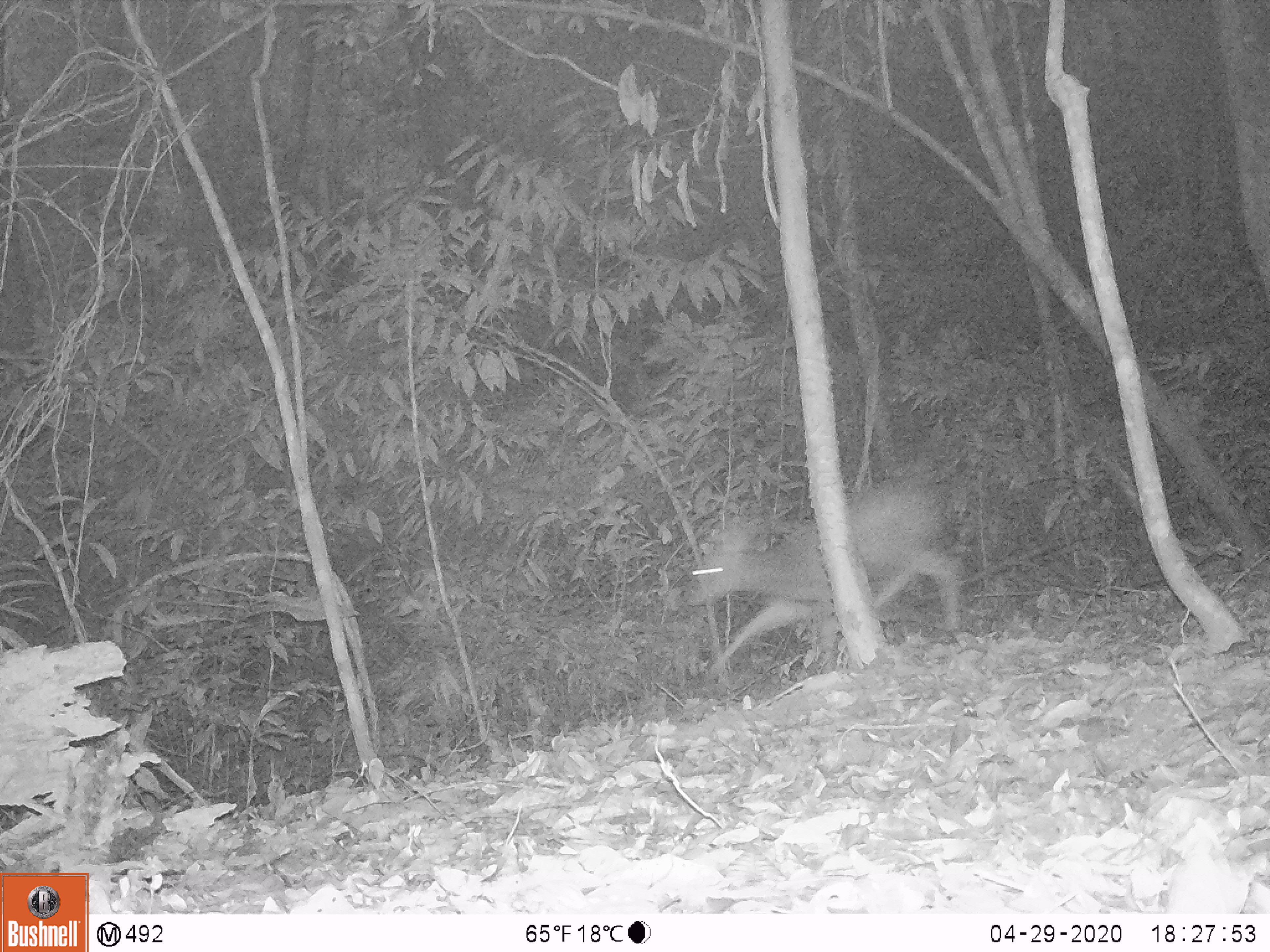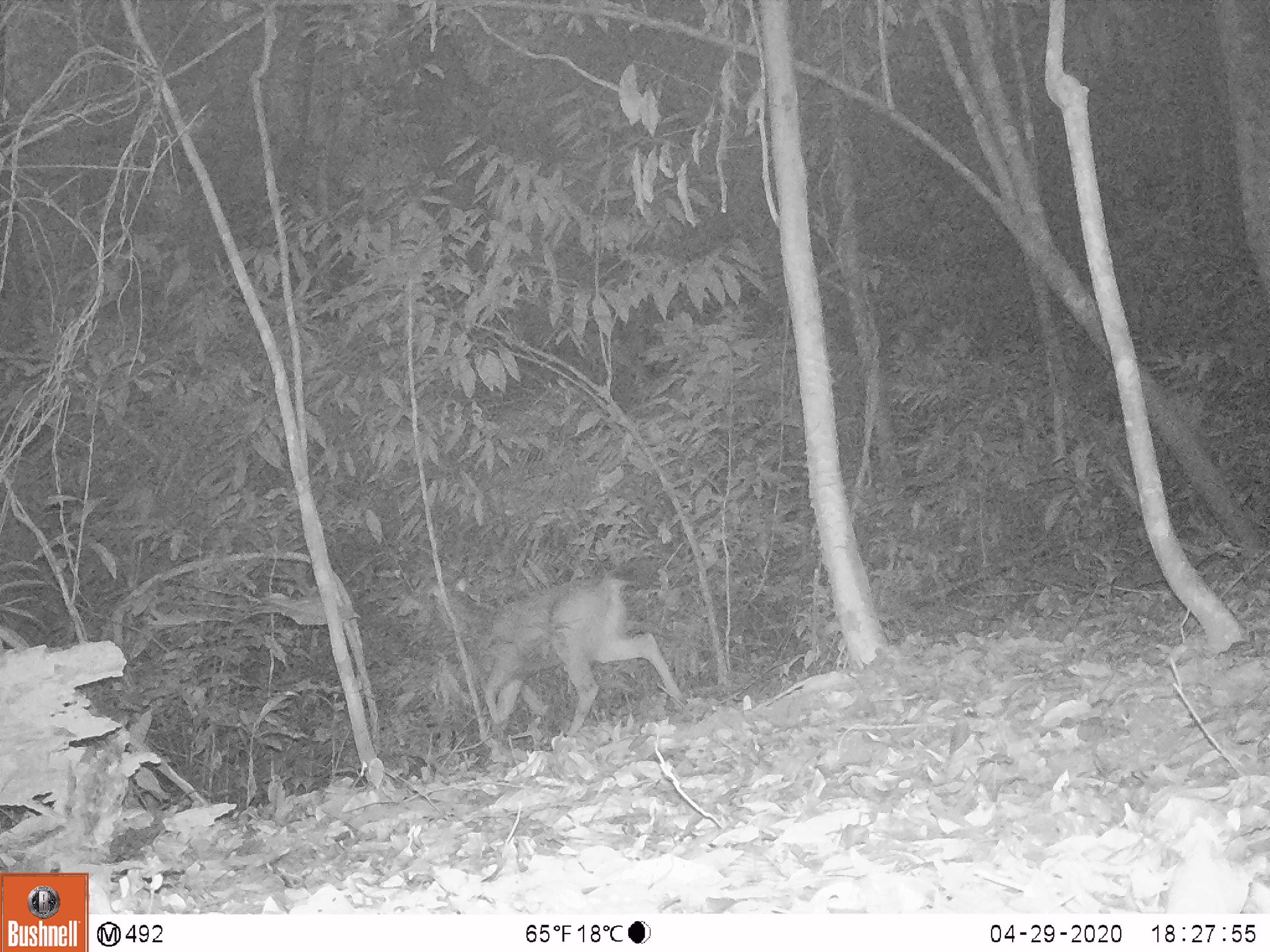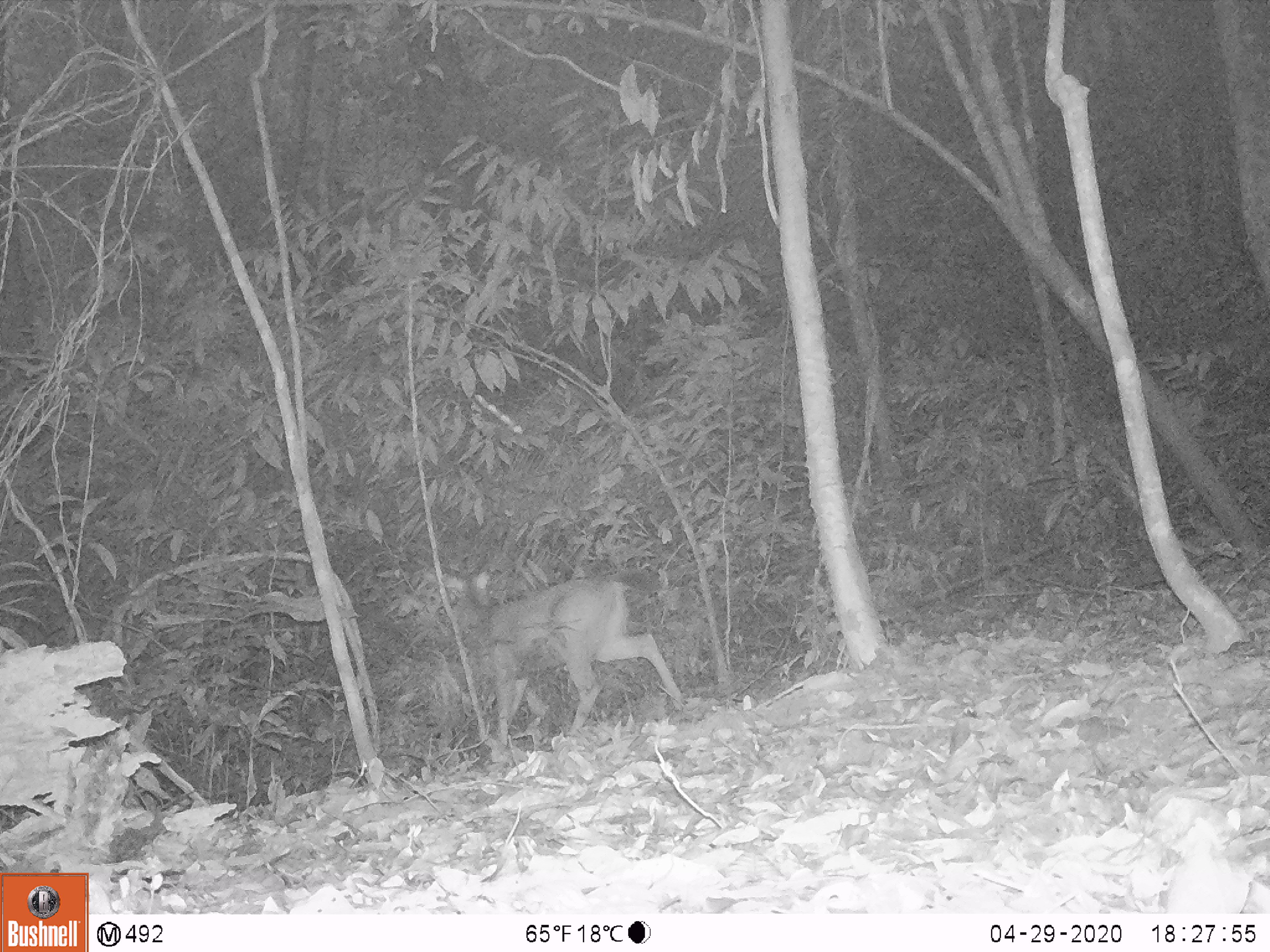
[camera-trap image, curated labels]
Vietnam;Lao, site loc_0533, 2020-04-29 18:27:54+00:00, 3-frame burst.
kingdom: Animalia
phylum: Chordata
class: Mammalia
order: Artiodactyla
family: Cervidae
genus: Rusa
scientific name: Rusa unicolor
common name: sambar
Sambar (Rusa unicolor). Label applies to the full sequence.